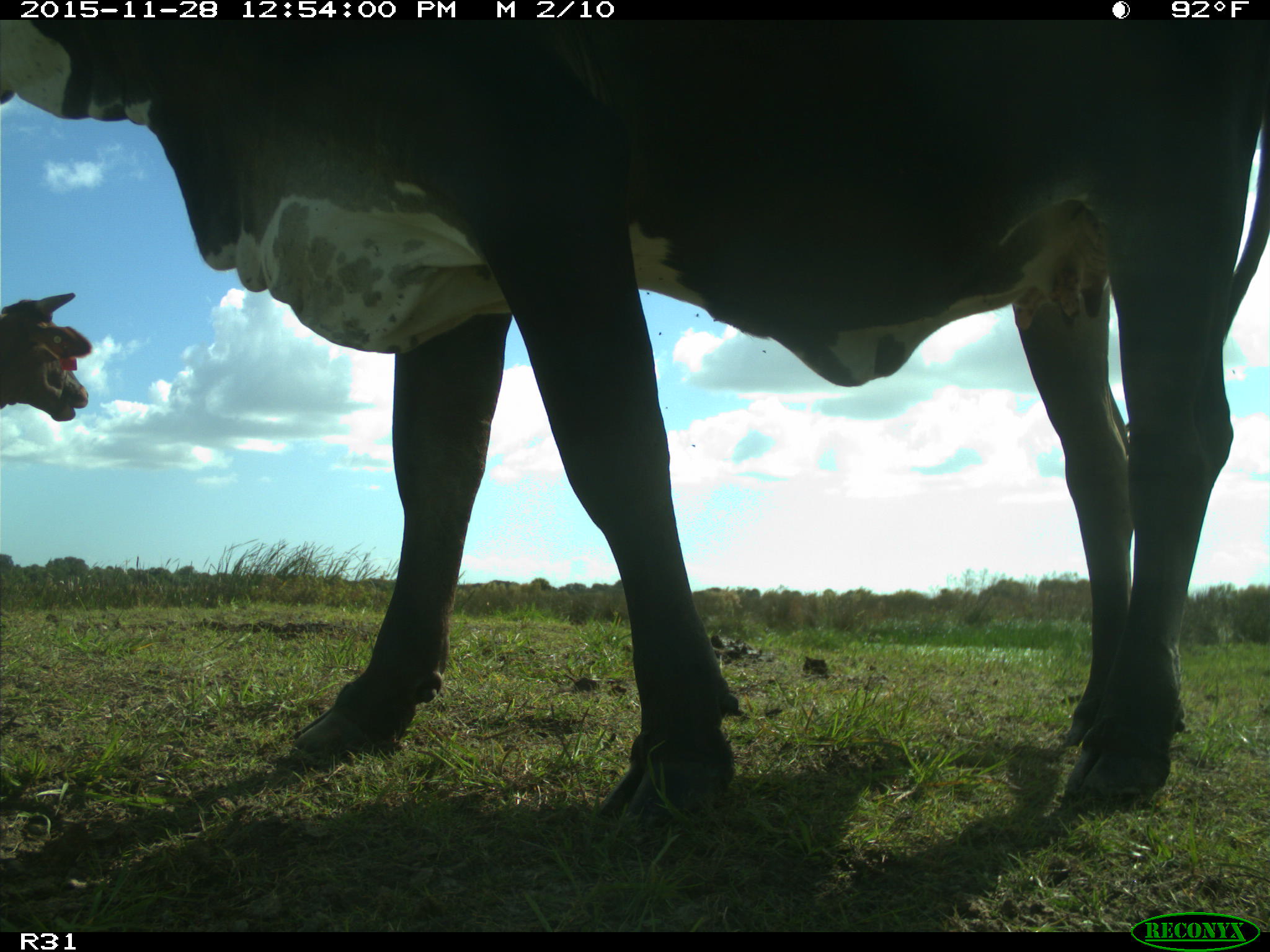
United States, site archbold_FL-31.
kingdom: Animalia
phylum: Chordata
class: Mammalia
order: Artiodactyla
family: Bovidae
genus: Bos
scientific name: Bos taurus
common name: domestic cow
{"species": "Bos taurus (domestic cow)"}